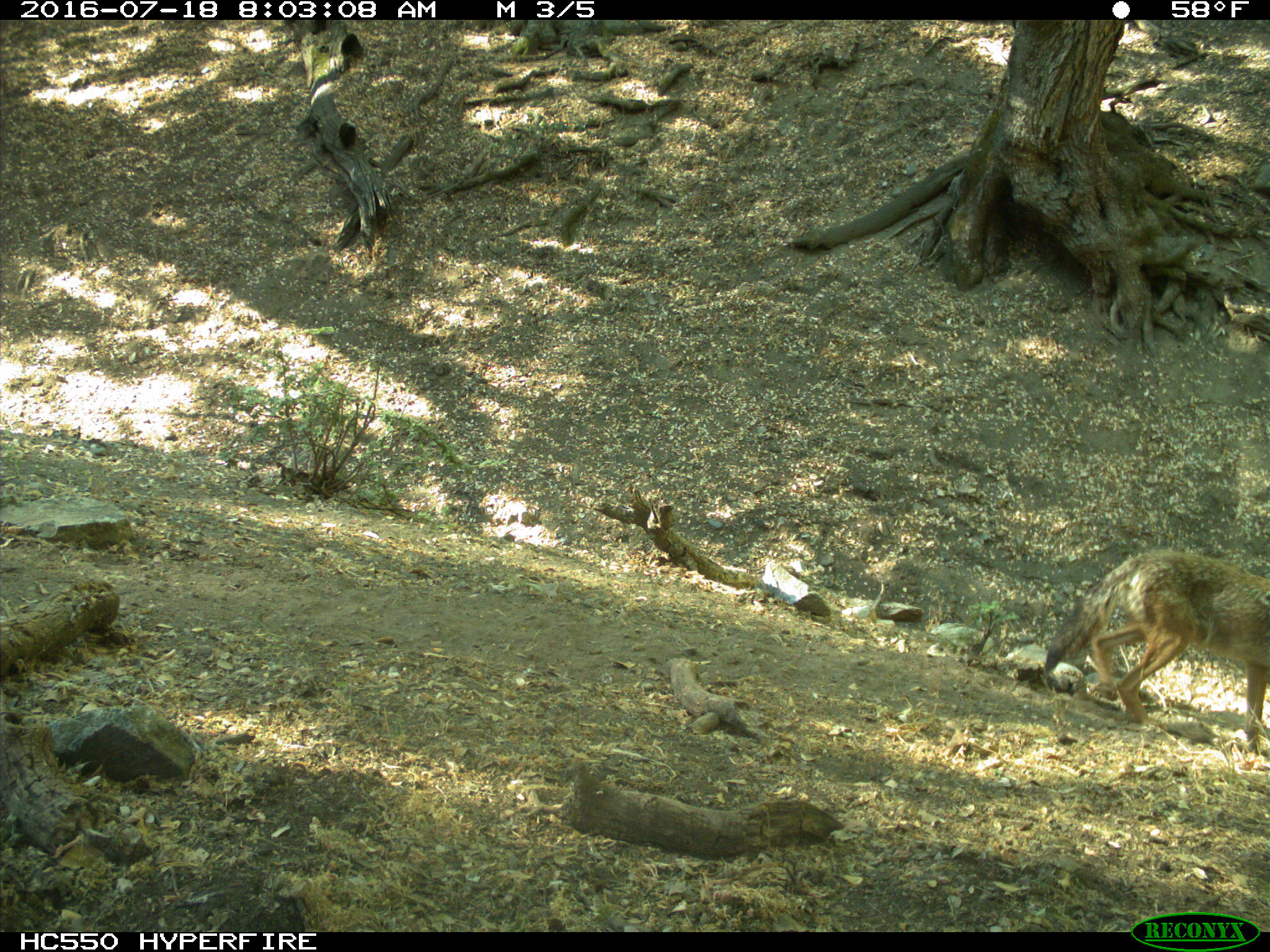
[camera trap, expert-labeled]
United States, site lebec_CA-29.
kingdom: Animalia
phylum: Chordata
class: Mammalia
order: Carnivora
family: Canidae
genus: Canis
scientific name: Canis latrans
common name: coyote